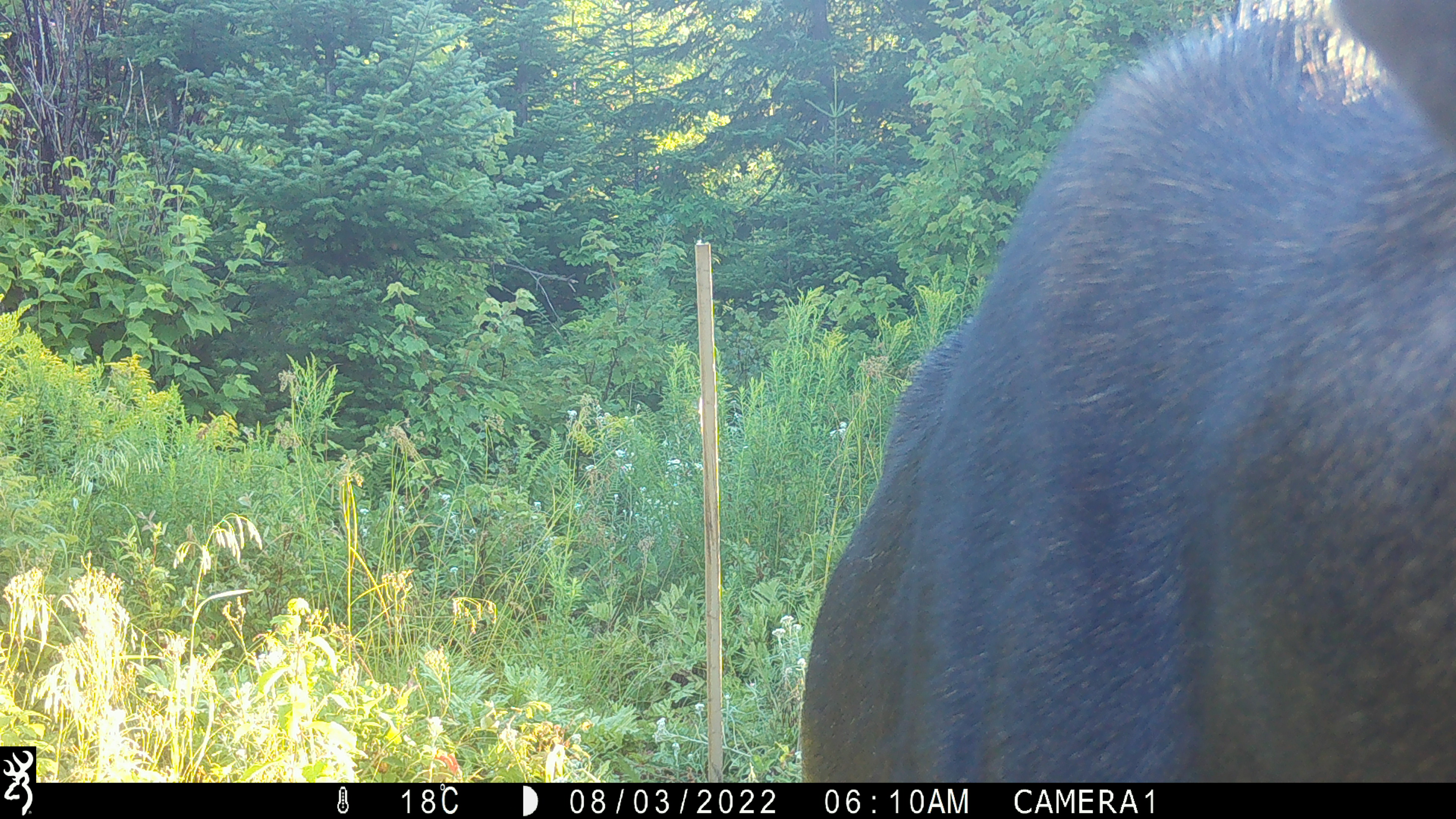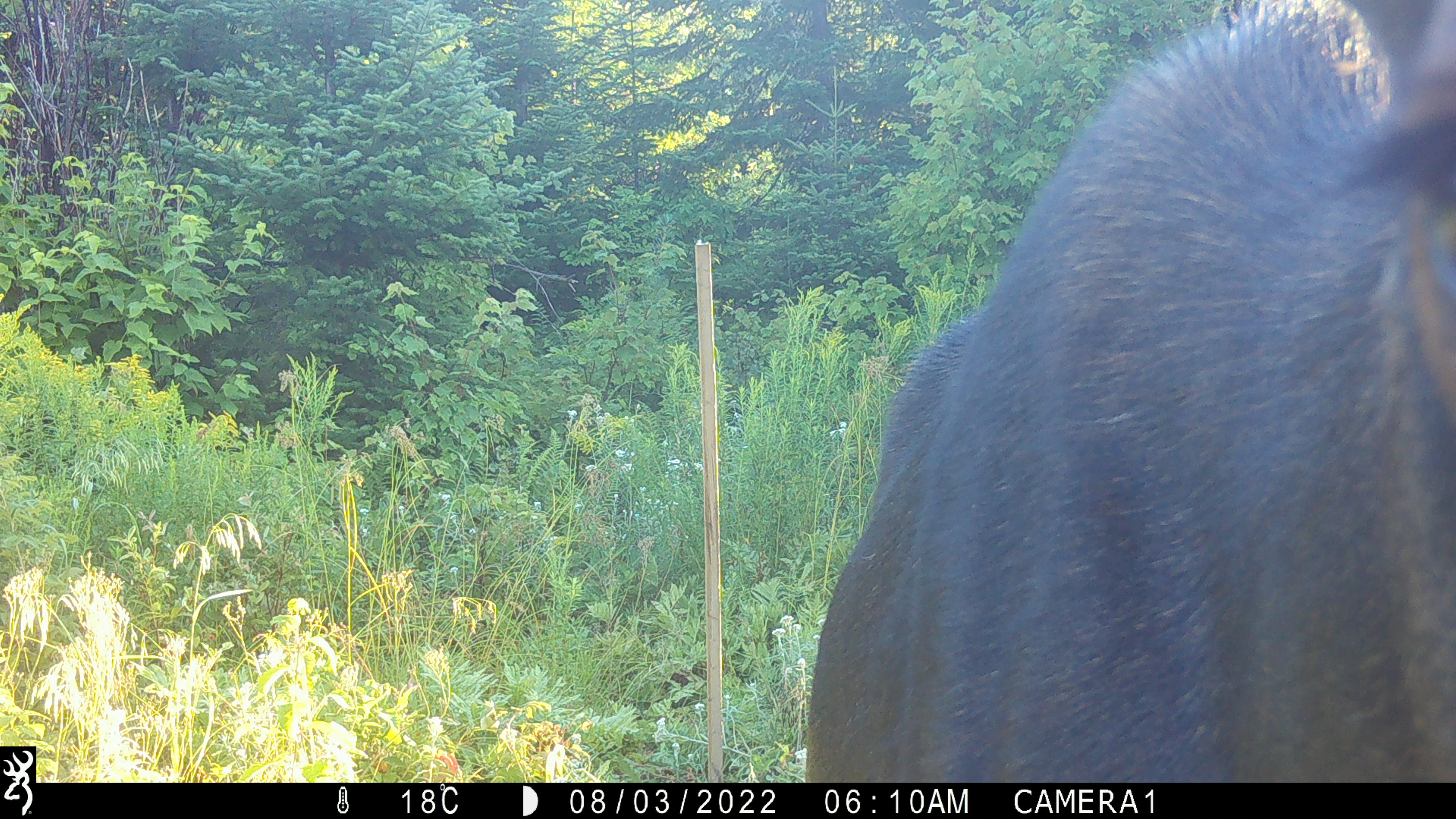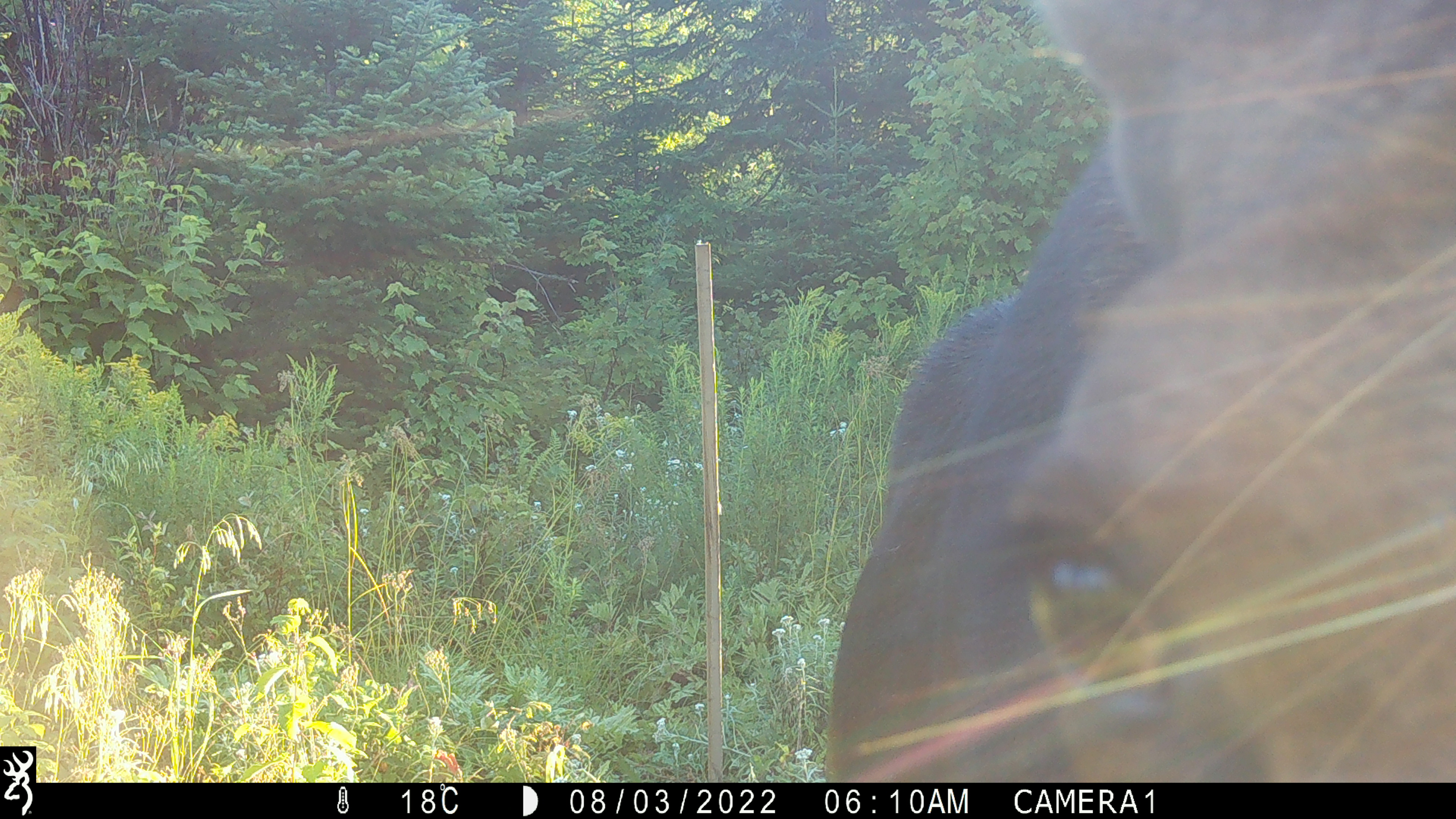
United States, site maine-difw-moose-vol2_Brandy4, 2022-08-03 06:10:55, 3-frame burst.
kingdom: Animalia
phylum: Chordata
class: Mammalia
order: Artiodactyla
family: Cervidae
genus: Alces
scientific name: Alces alces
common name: moose